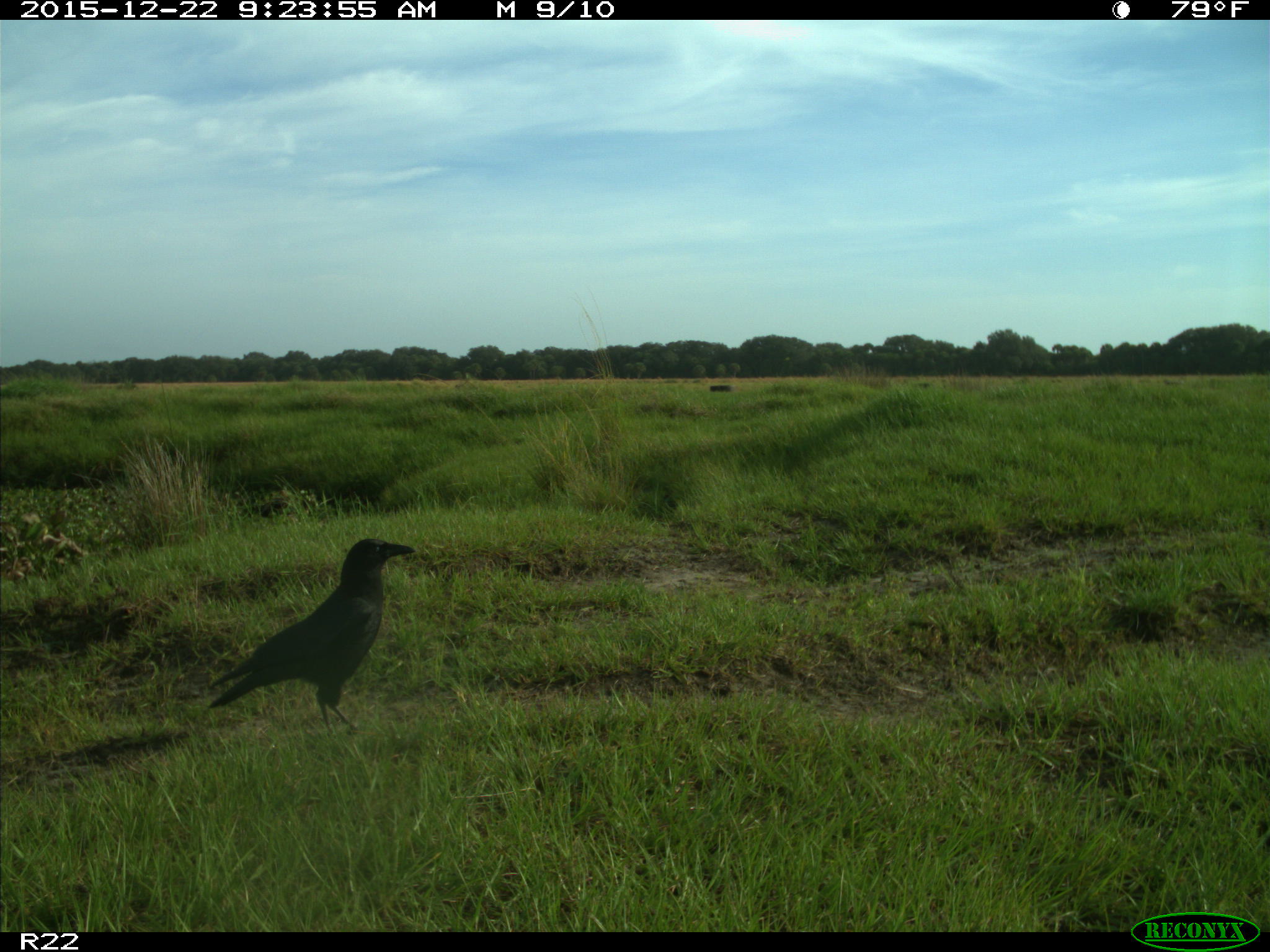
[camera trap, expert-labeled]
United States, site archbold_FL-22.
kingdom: Animalia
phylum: Chordata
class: Aves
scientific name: Aves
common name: birds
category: unidentified bird